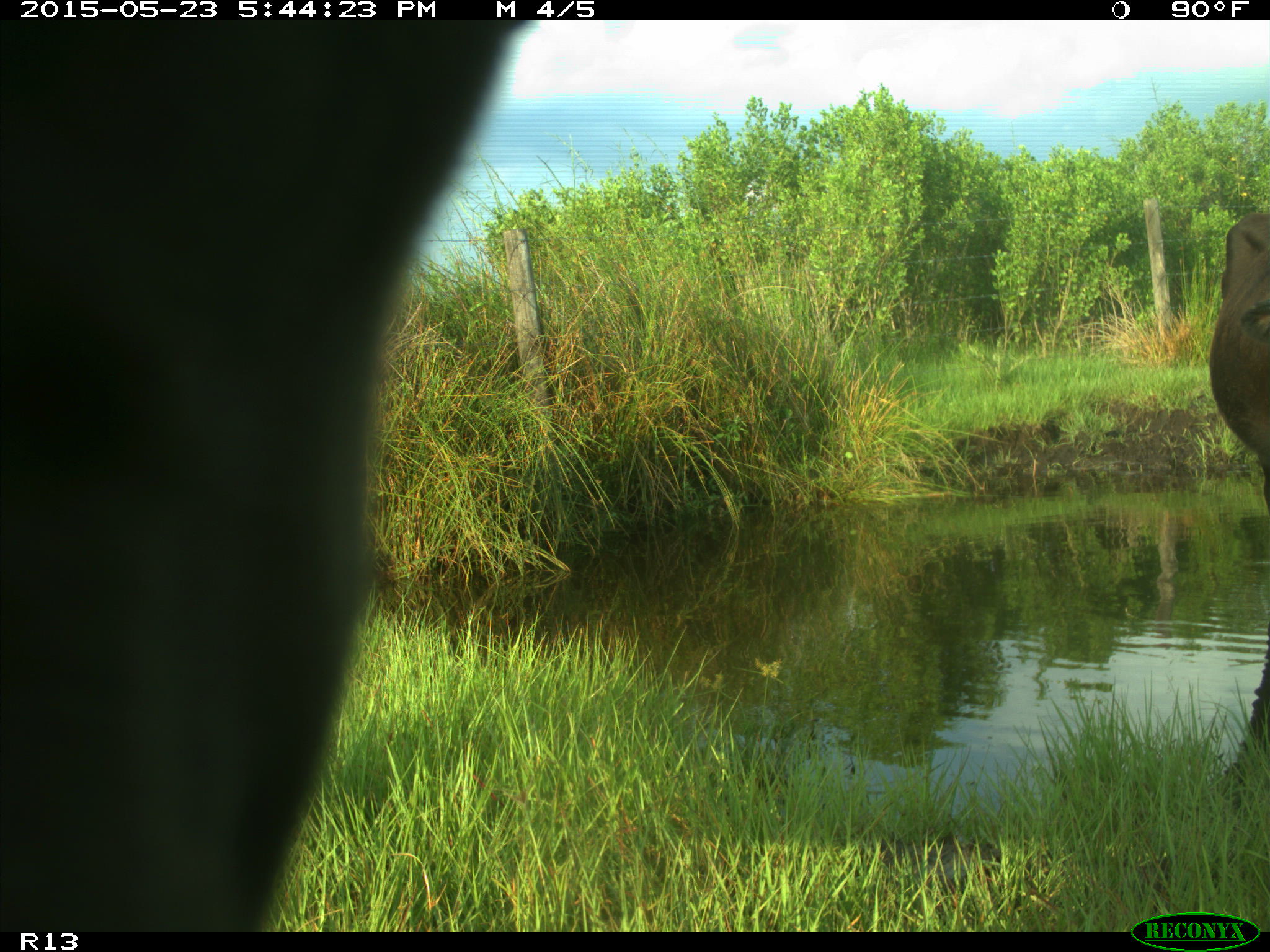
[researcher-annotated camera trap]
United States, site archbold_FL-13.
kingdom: Animalia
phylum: Chordata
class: Mammalia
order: Artiodactyla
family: Bovidae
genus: Bos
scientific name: Bos taurus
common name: domestic cow